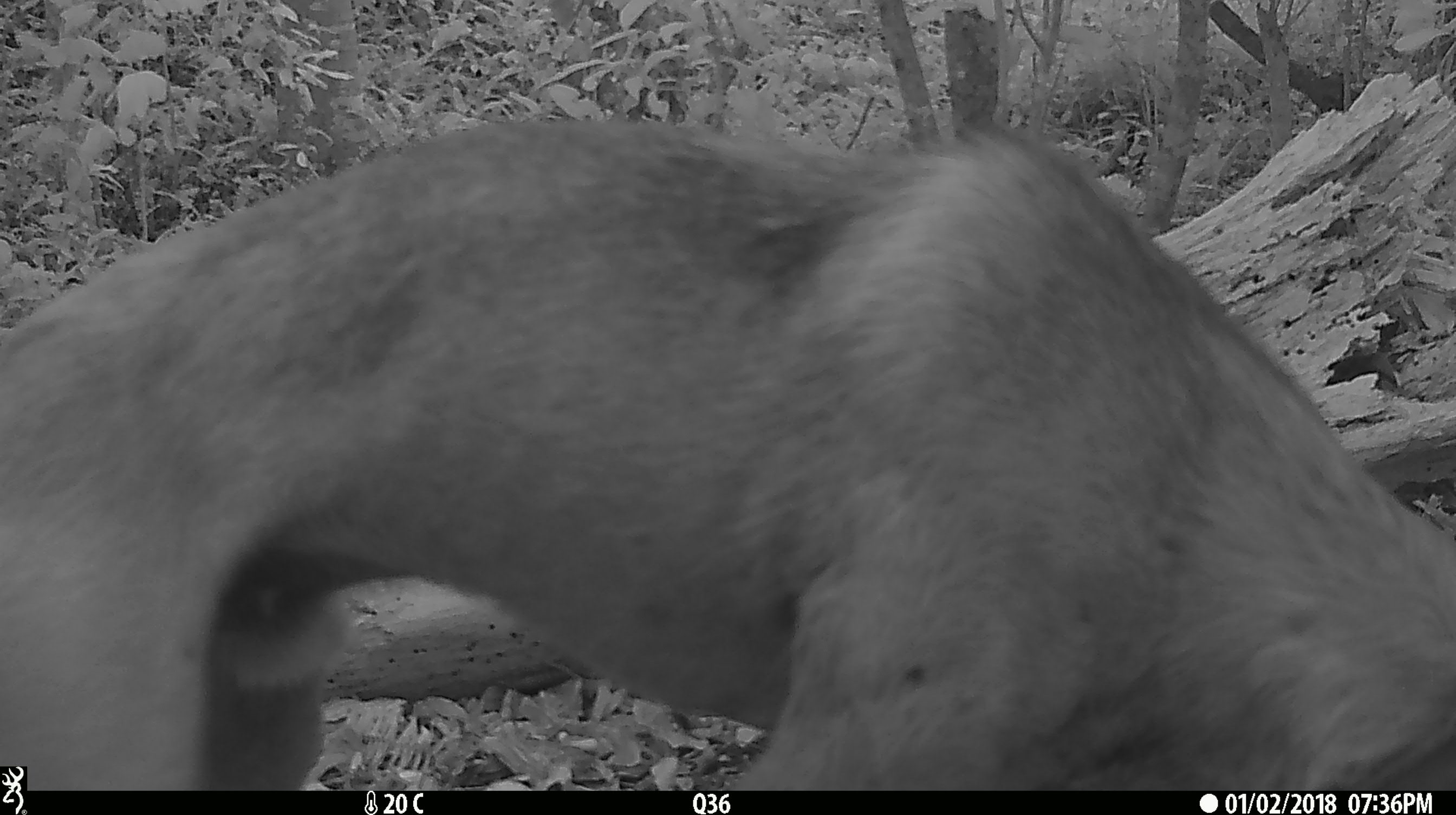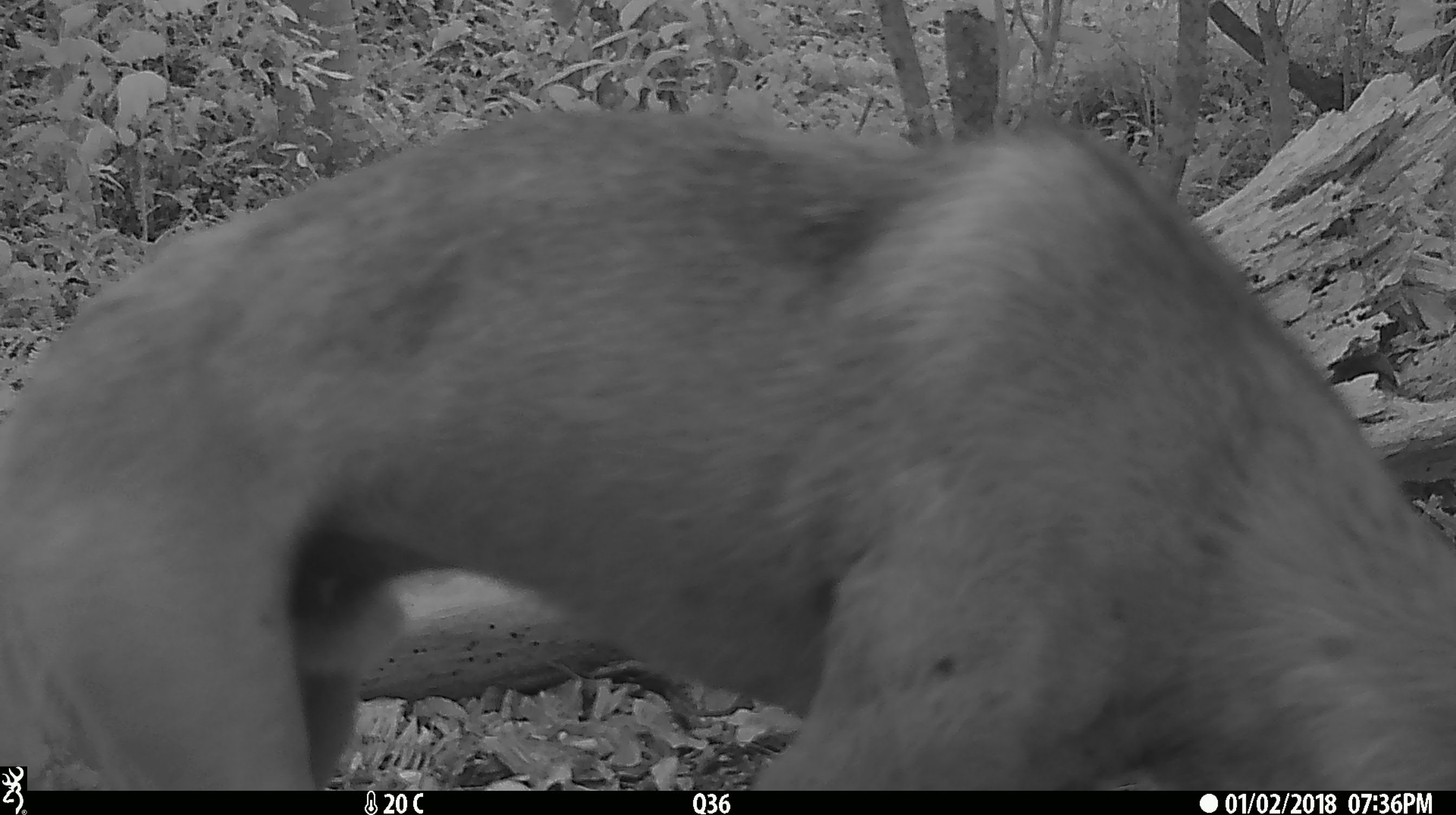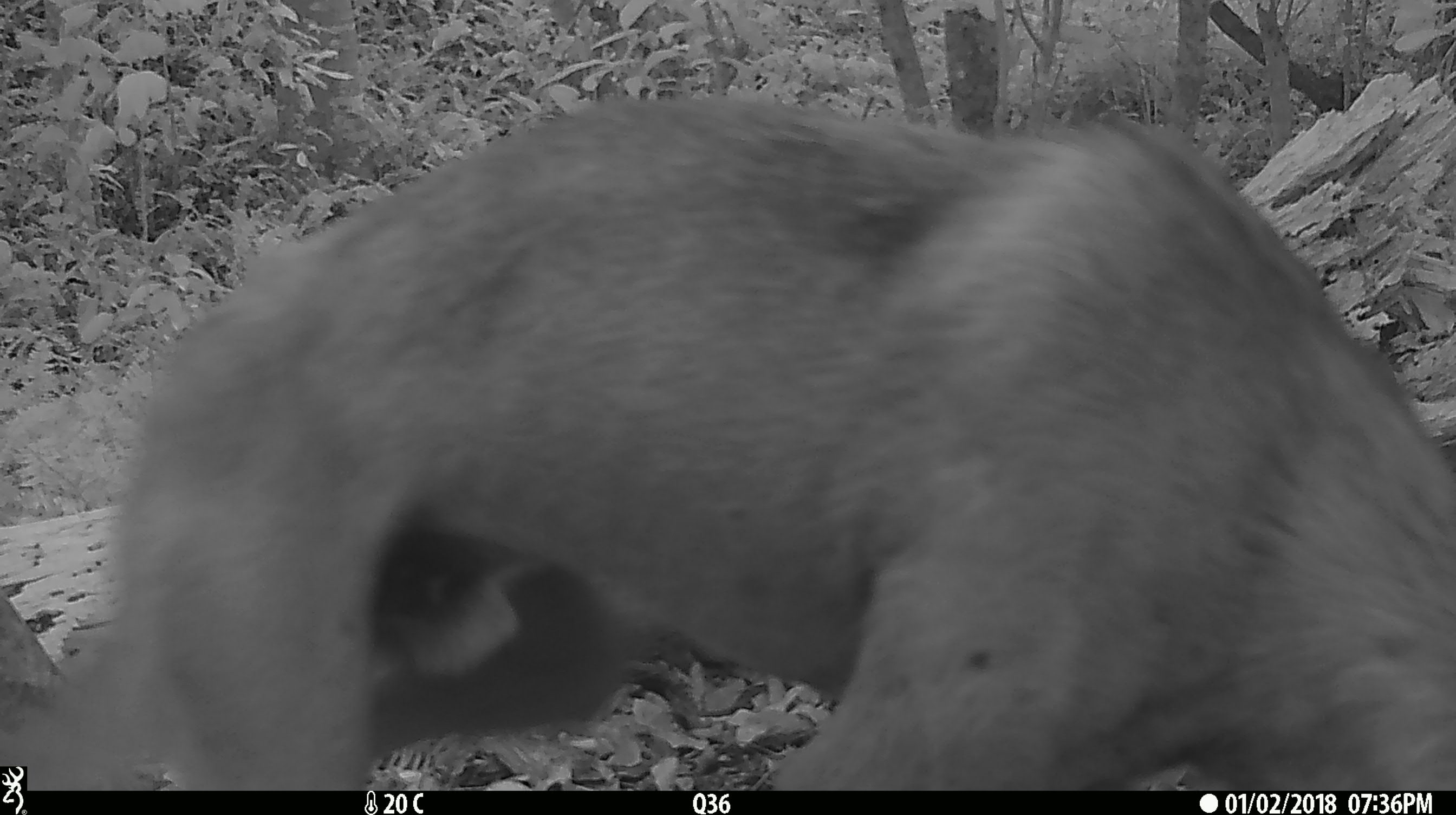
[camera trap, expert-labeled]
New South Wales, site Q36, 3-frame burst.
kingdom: Animalia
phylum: Chordata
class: Mammalia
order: Carnivora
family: Canidae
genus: Canis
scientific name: Canis familiaris dingo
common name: dingo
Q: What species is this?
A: Dingo (Canis familiaris dingo).